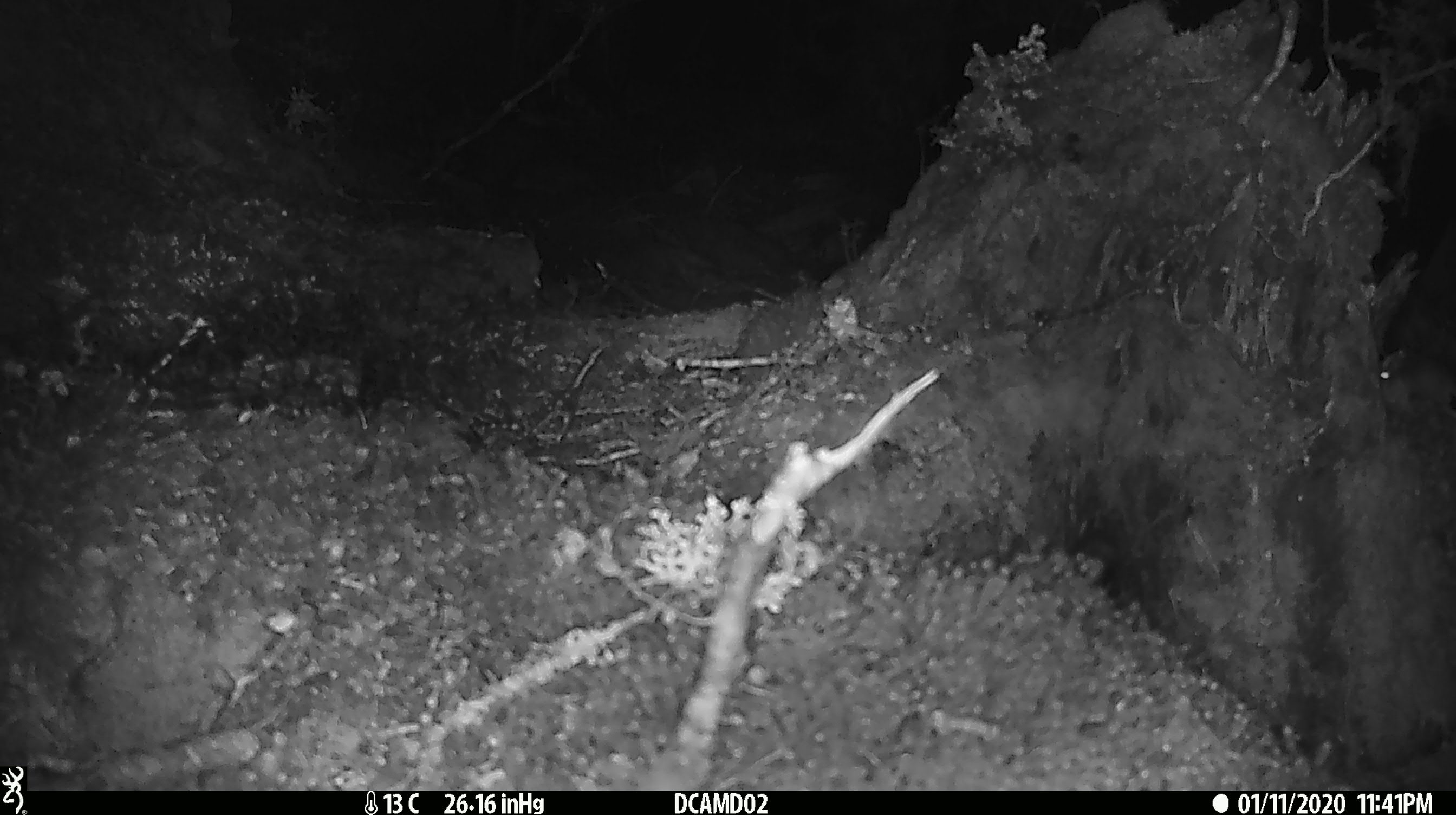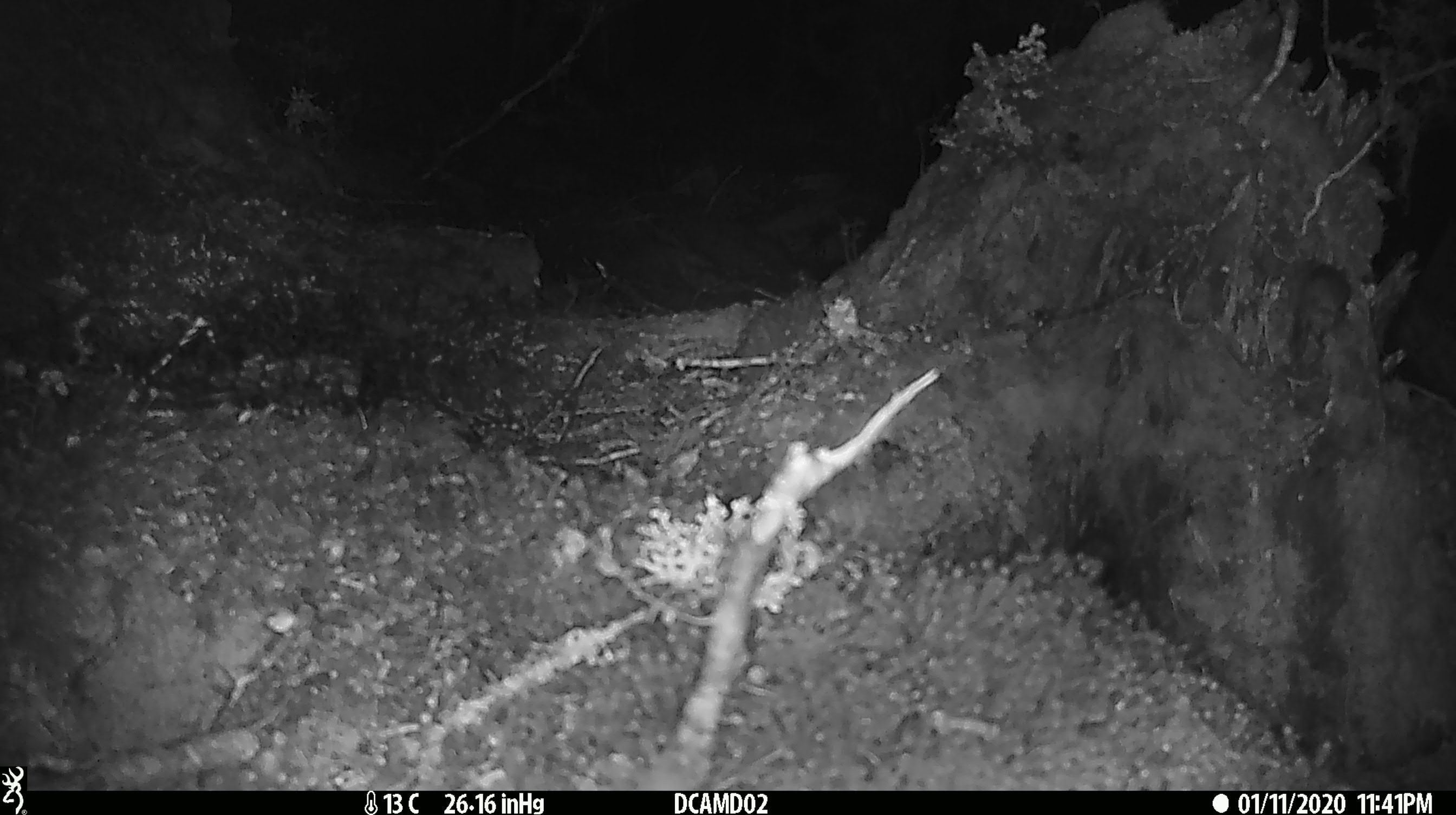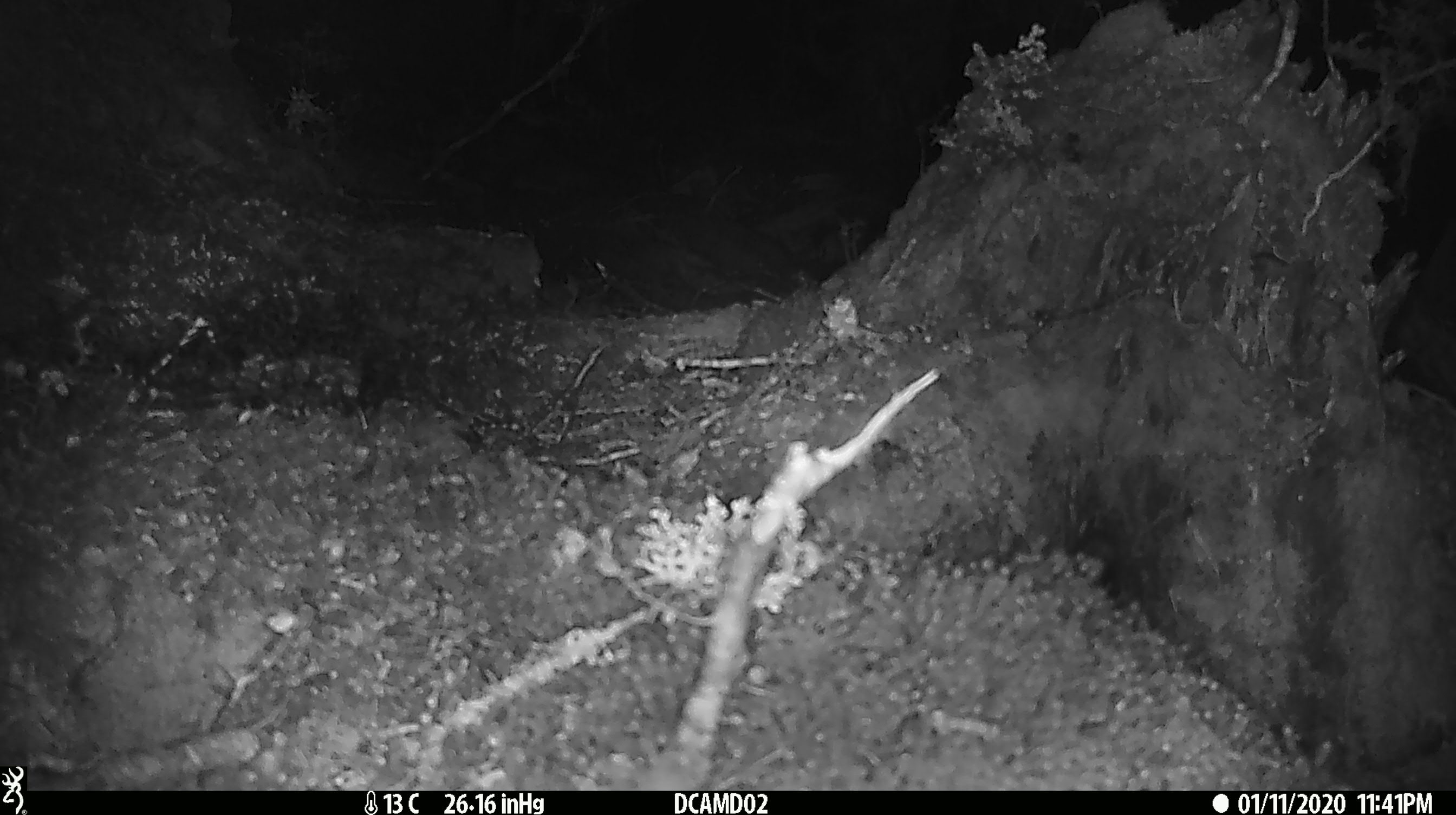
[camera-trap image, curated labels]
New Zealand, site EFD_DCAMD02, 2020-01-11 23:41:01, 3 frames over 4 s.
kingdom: Animalia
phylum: Chordata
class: Mammalia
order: Rodentia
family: Muridae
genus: Mus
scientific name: Mus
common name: mouse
Mouse (Mus).